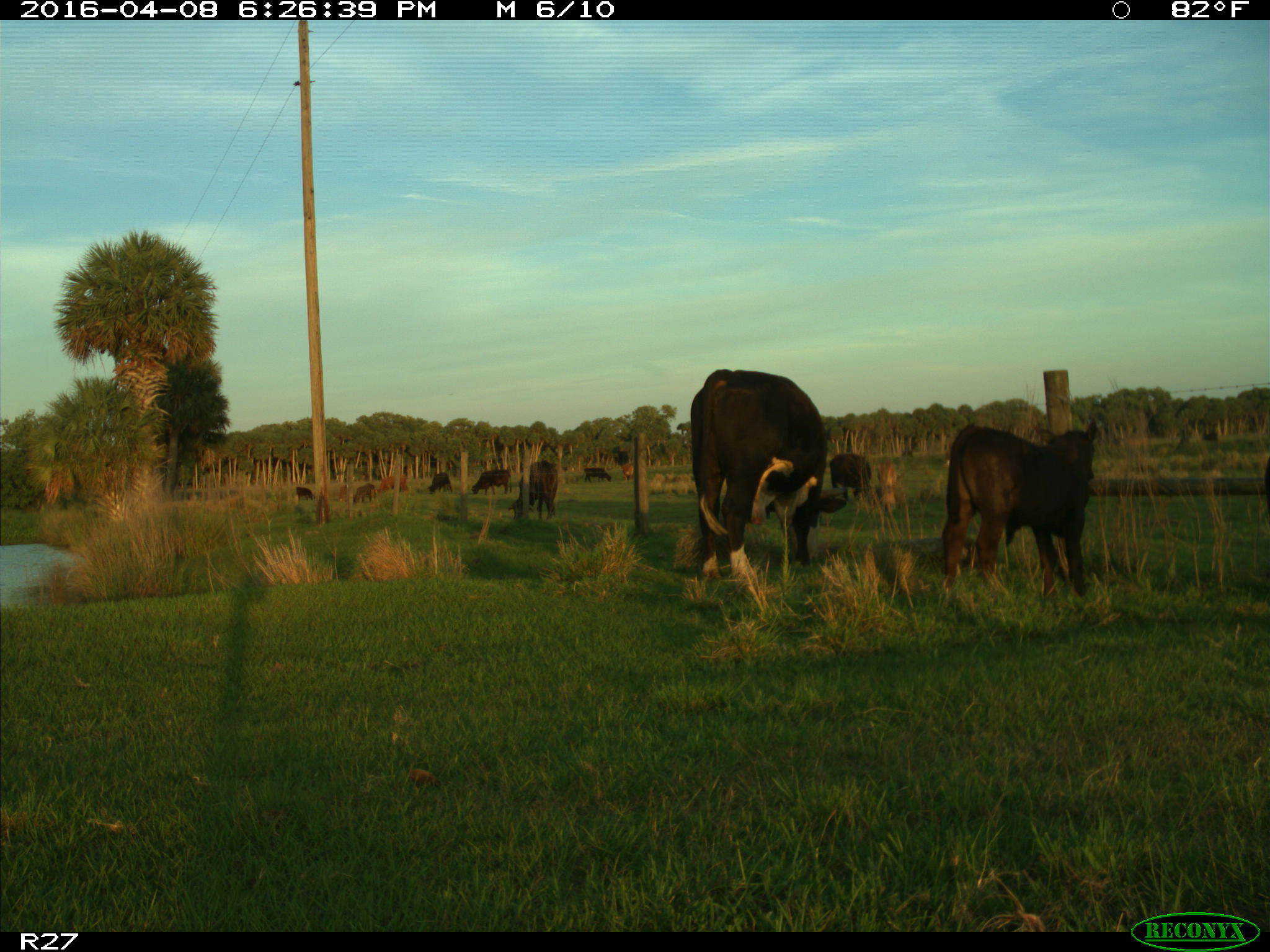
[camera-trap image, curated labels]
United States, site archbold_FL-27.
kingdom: Animalia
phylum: Chordata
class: Mammalia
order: Artiodactyla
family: Bovidae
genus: Bos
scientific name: Bos taurus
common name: domestic cow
Bos taurus (domestic cow).